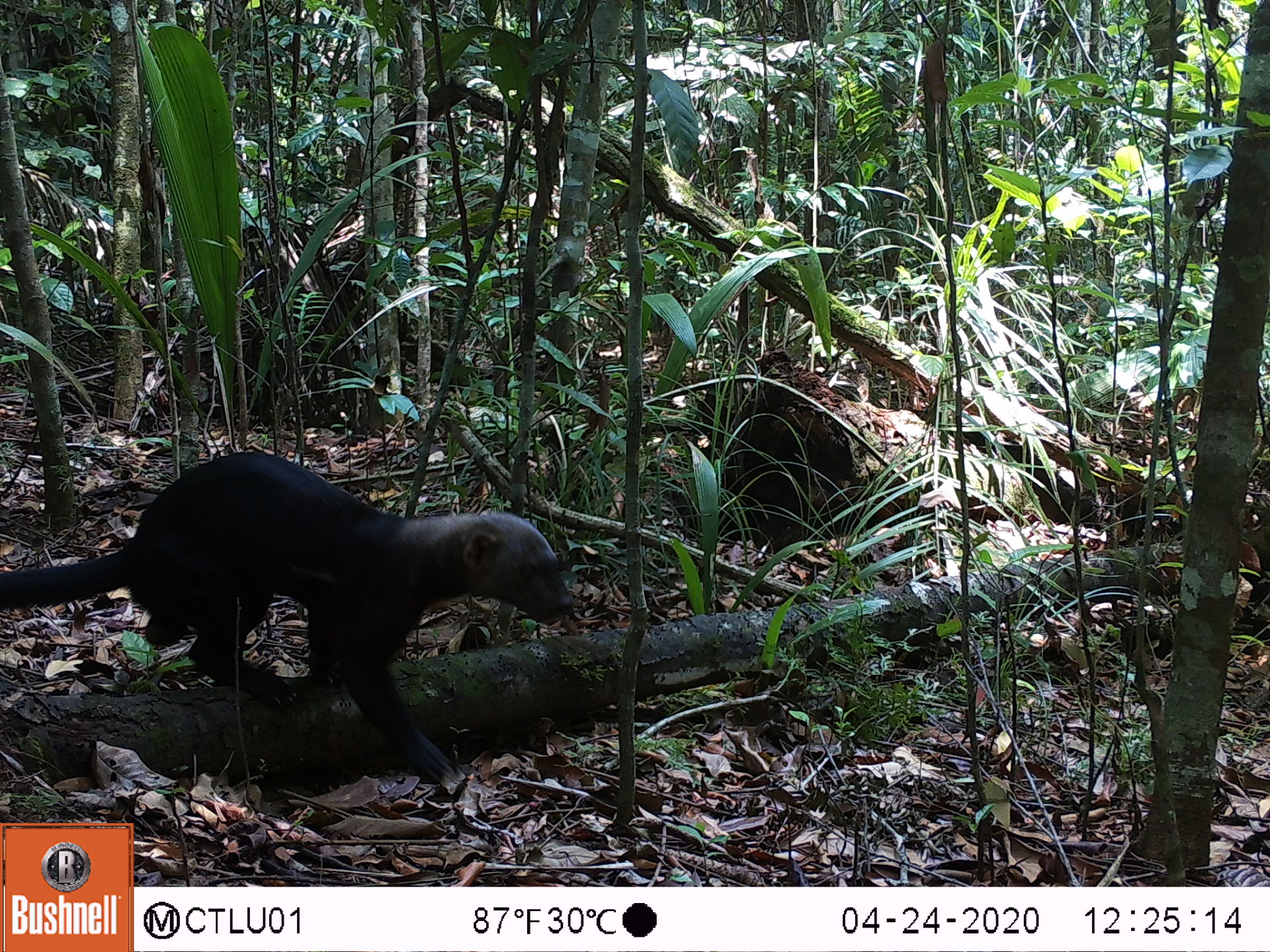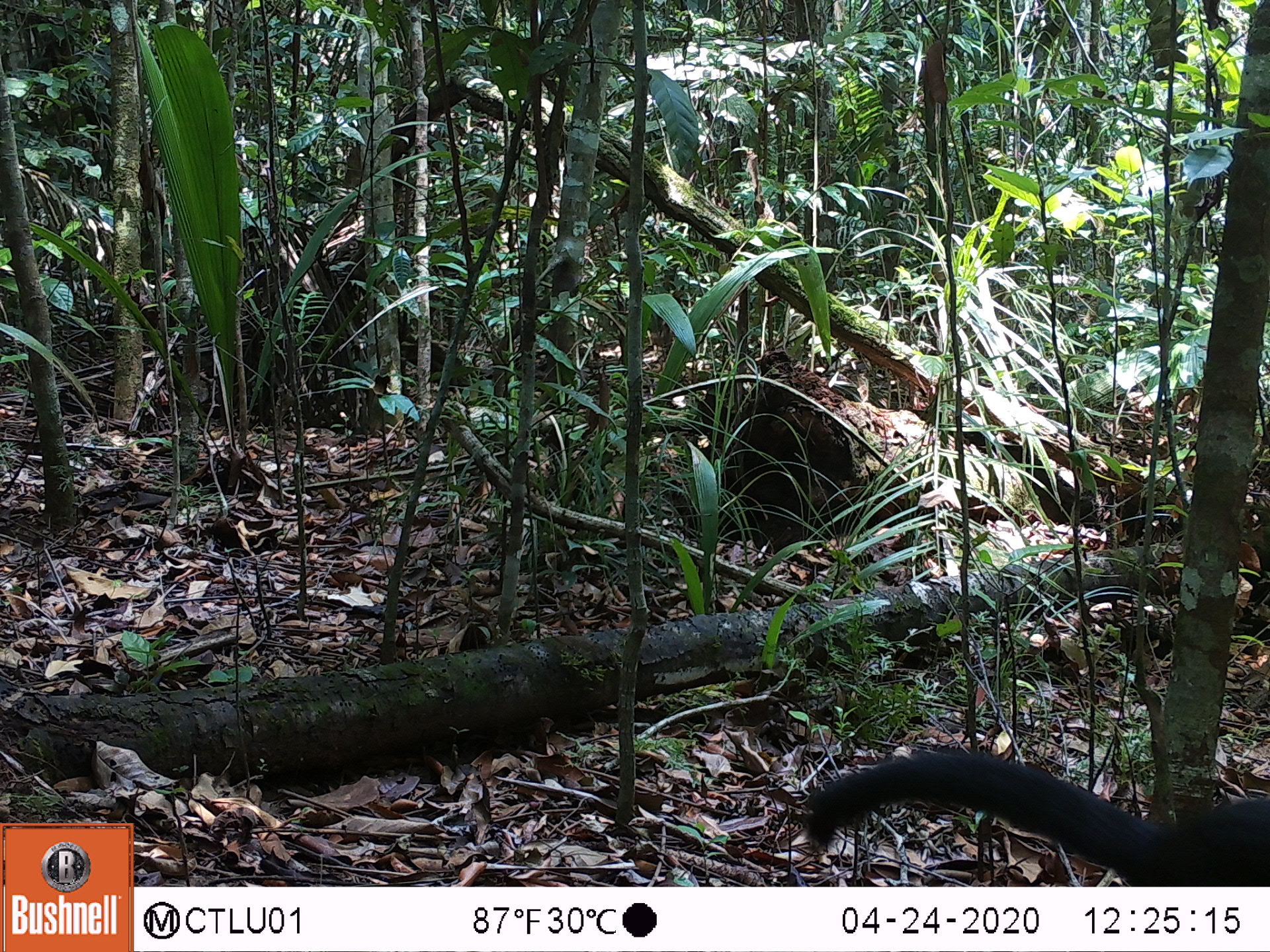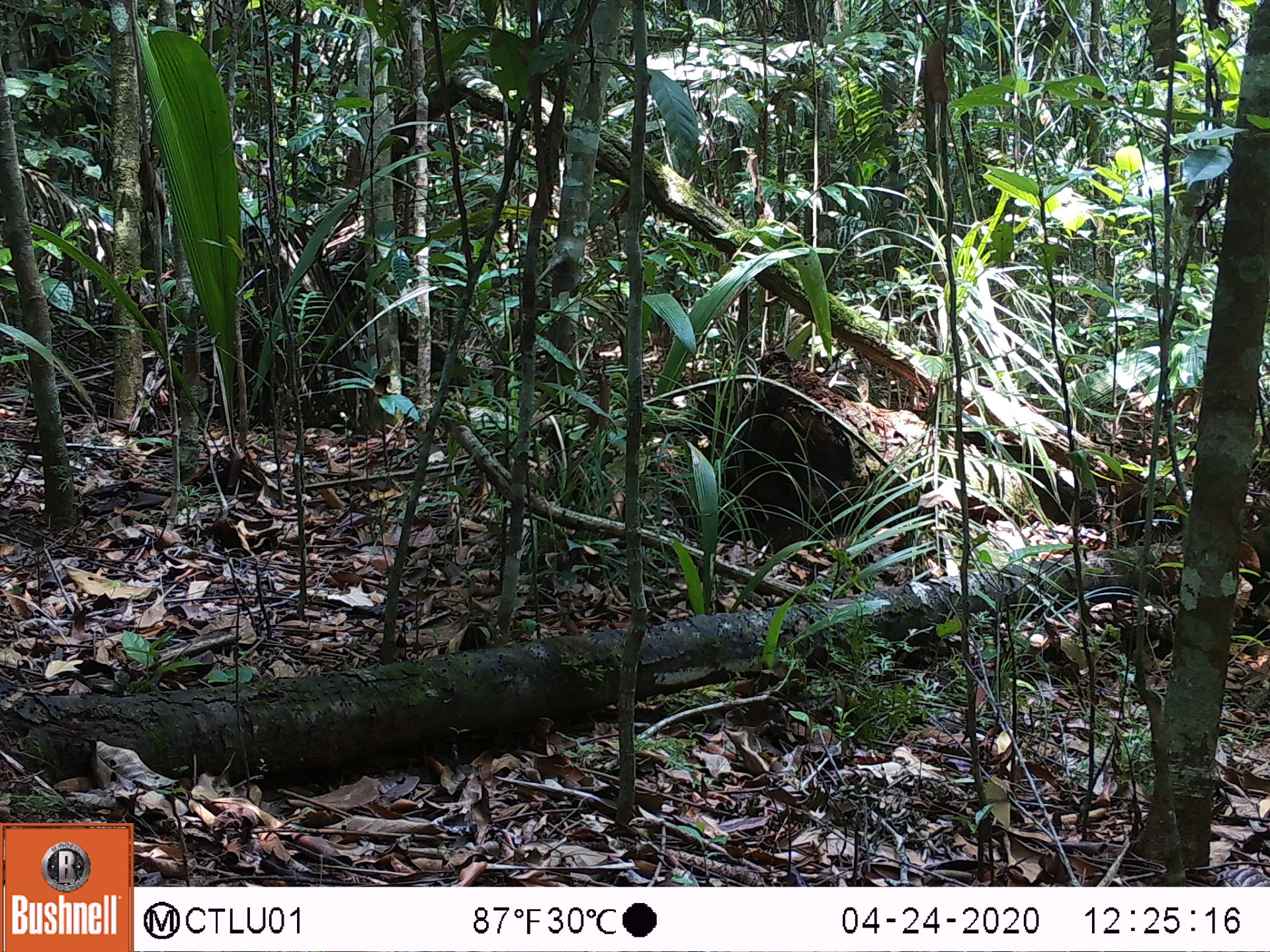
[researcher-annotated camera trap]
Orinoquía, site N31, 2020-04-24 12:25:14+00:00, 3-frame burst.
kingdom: Animalia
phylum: Chordata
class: Mammalia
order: Carnivora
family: Mustelidae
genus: Eira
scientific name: Eira barbara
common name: tayra